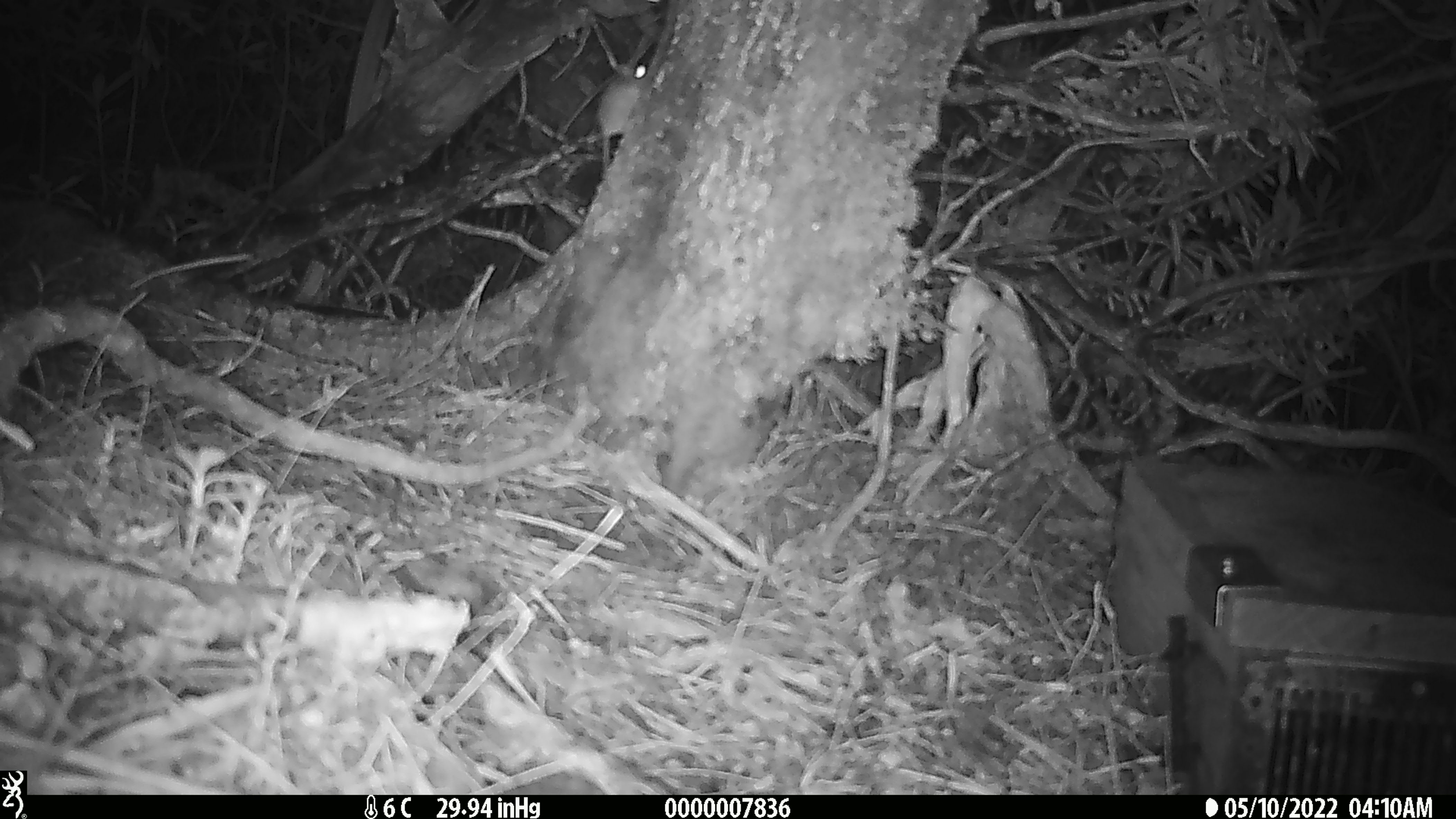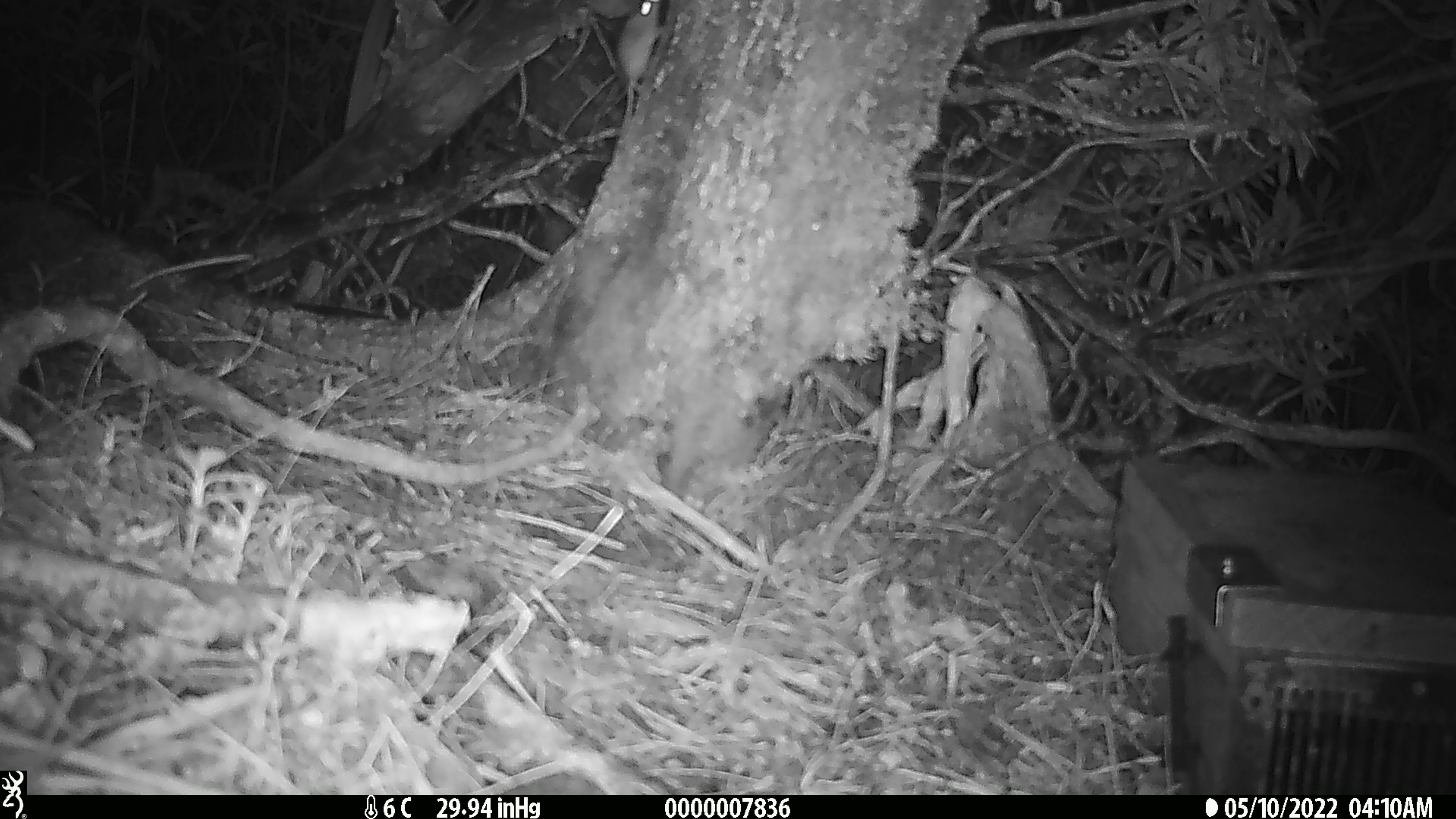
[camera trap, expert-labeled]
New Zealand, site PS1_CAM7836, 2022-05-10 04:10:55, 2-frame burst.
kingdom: Animalia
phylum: Chordata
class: Mammalia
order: Rodentia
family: Muridae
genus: Mus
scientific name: Mus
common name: mouse